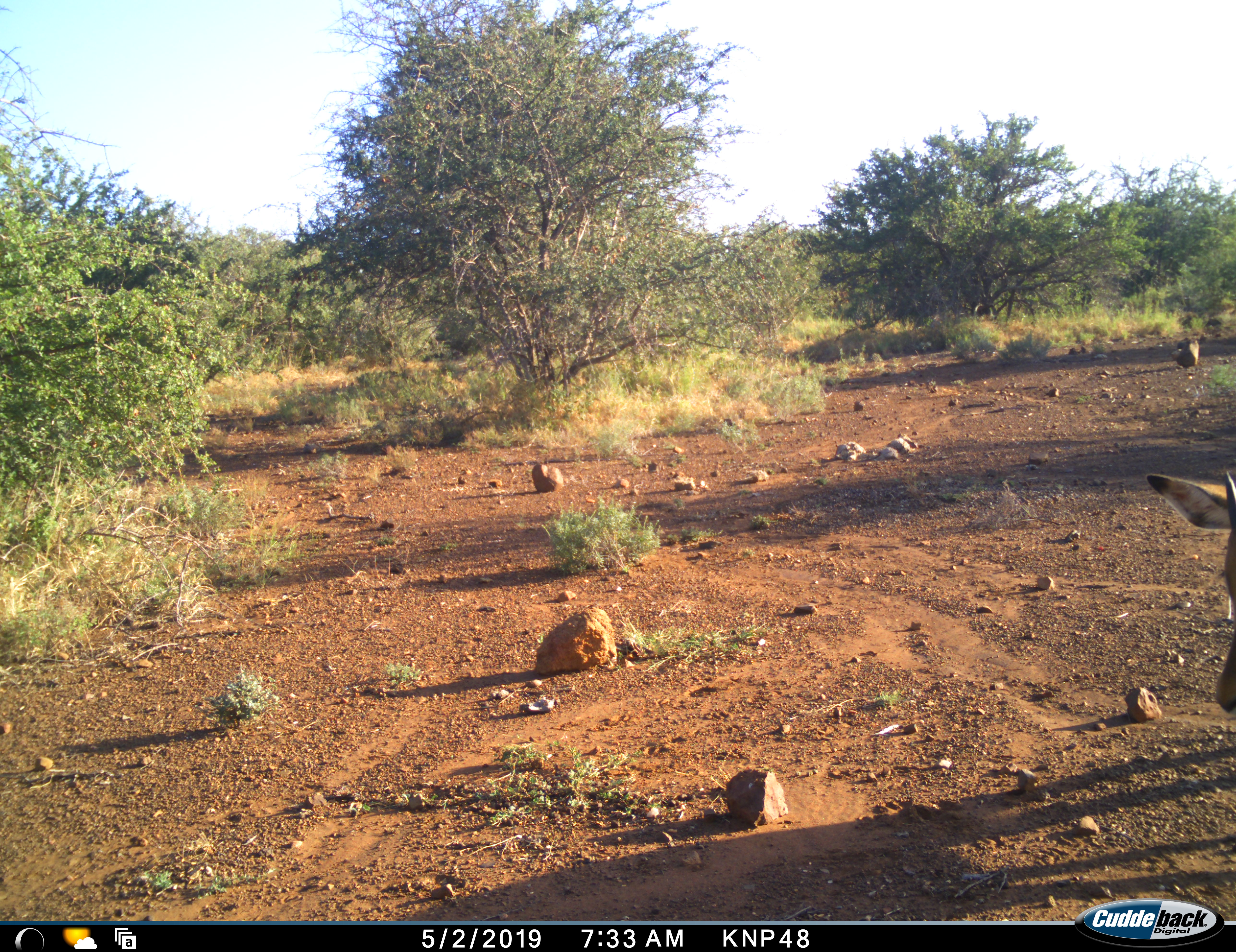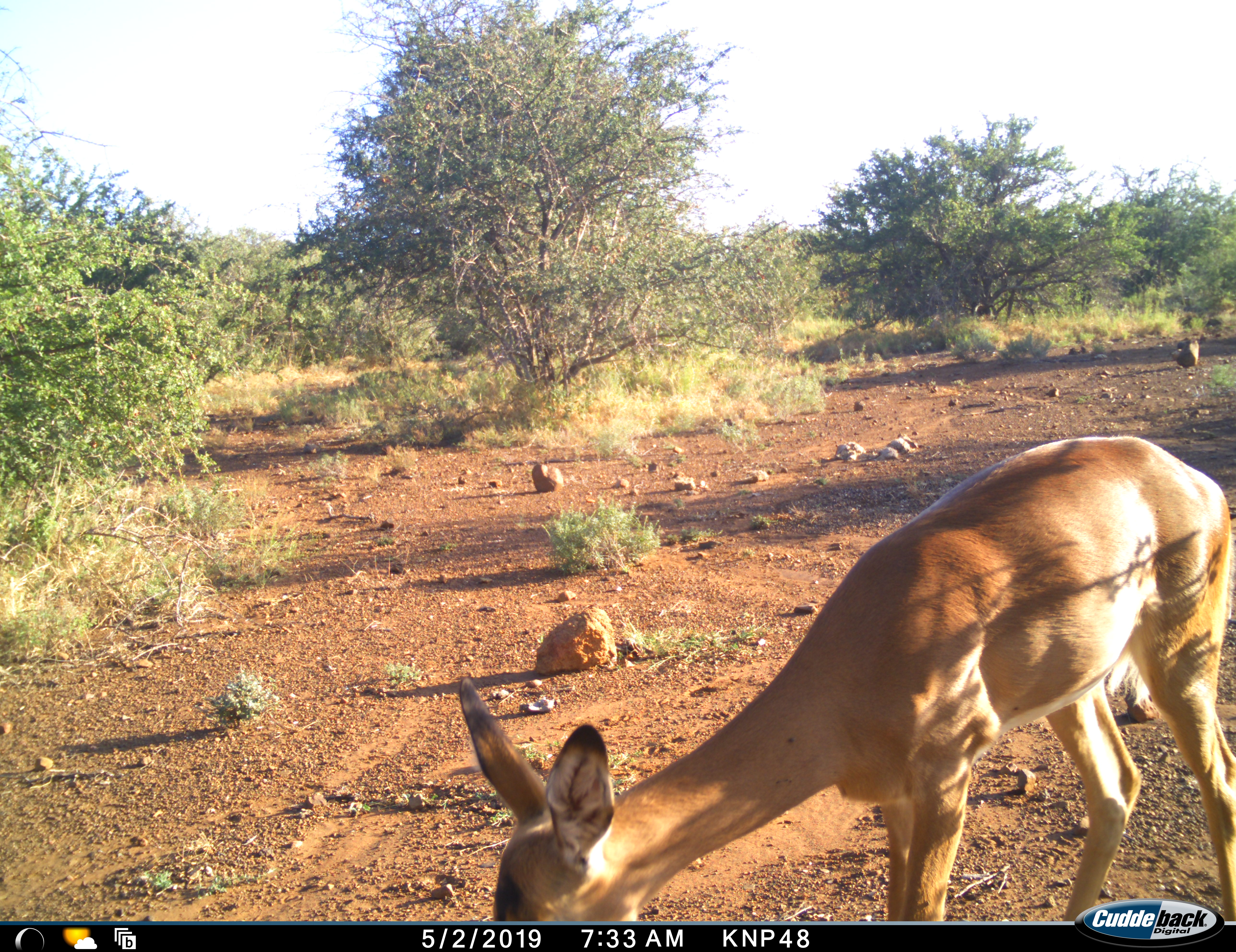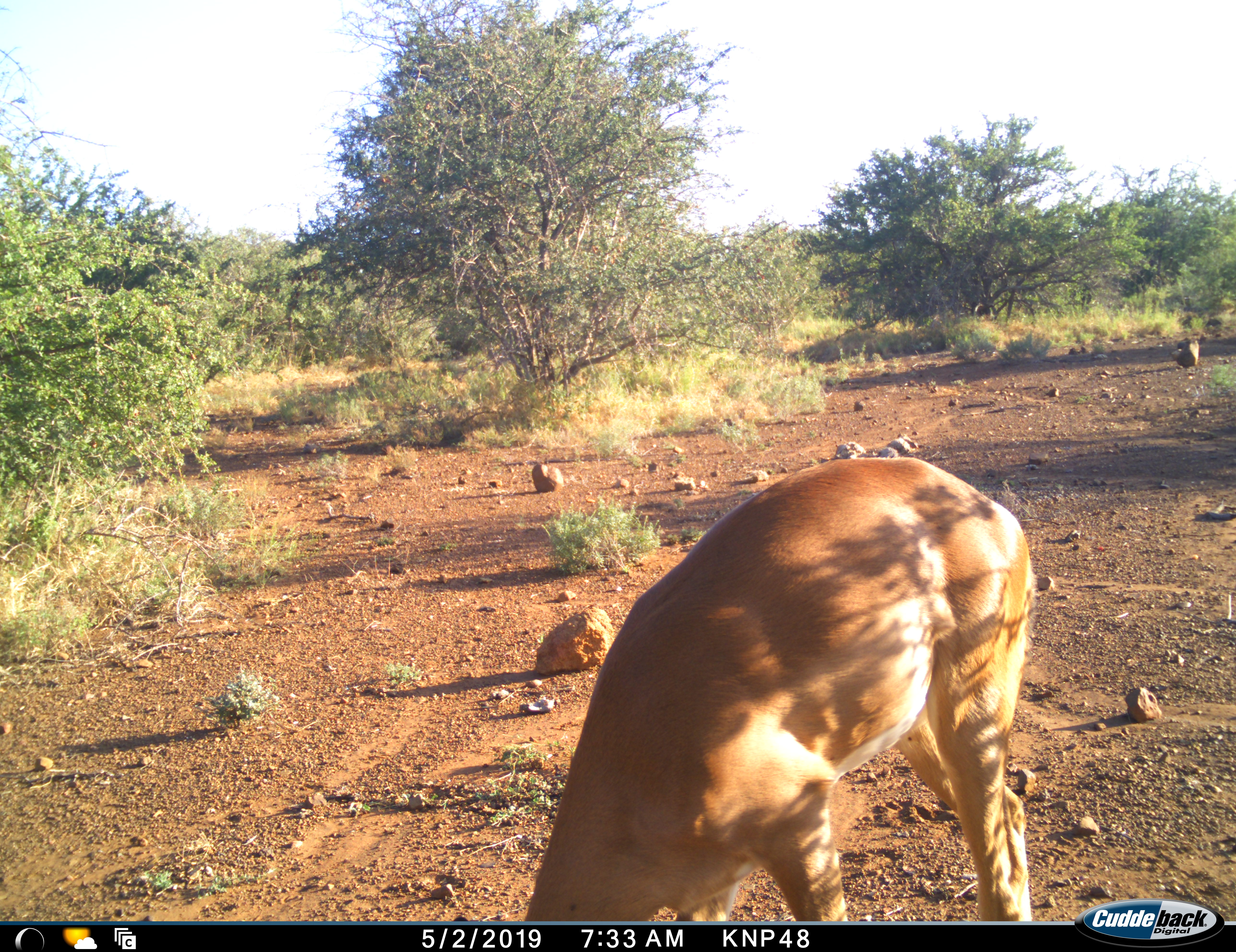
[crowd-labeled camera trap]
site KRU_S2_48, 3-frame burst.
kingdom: Animalia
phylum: Chordata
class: Mammalia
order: Artiodactyla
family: Bovidae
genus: Aepyceros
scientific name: Aepyceros melampus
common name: impala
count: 1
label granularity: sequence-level